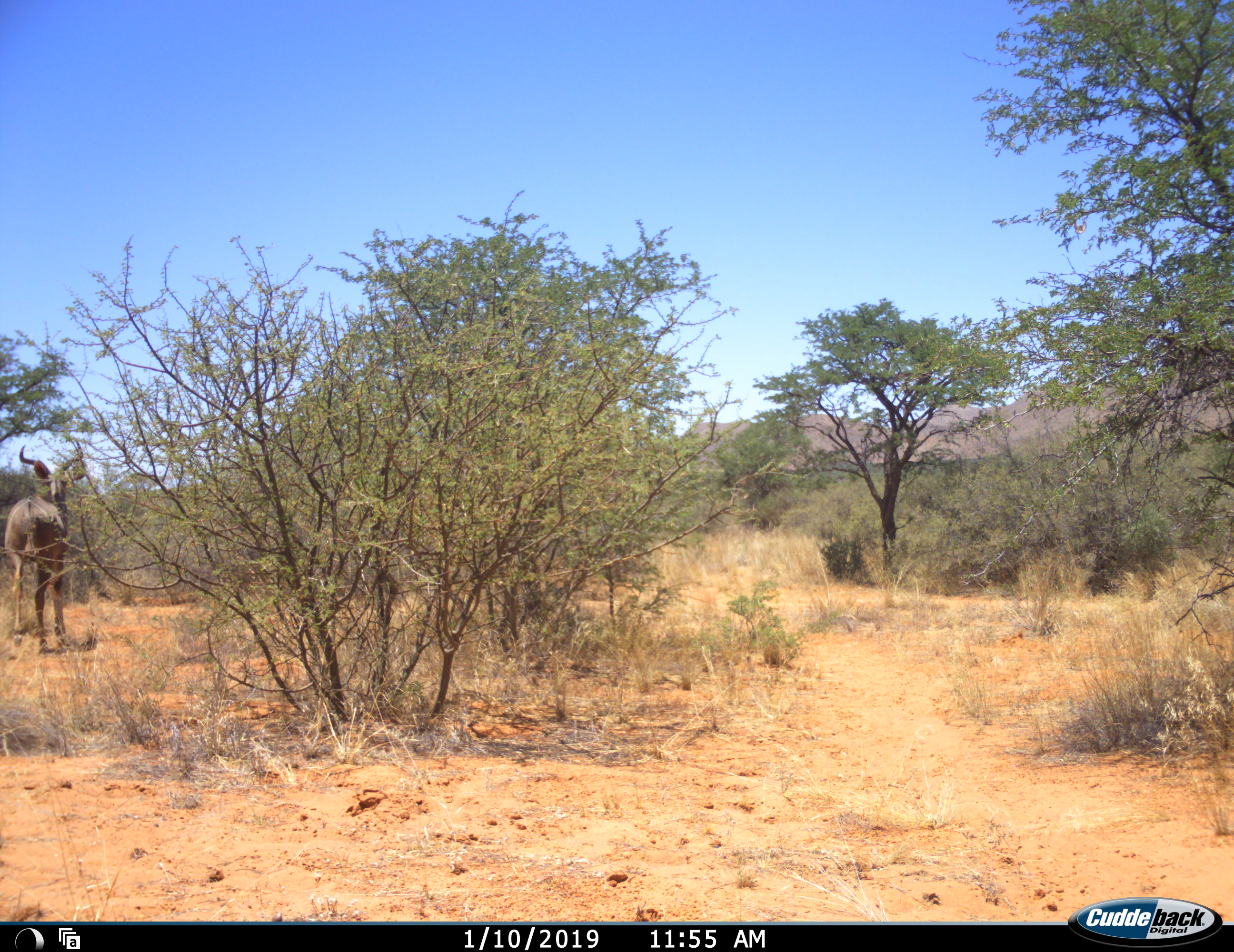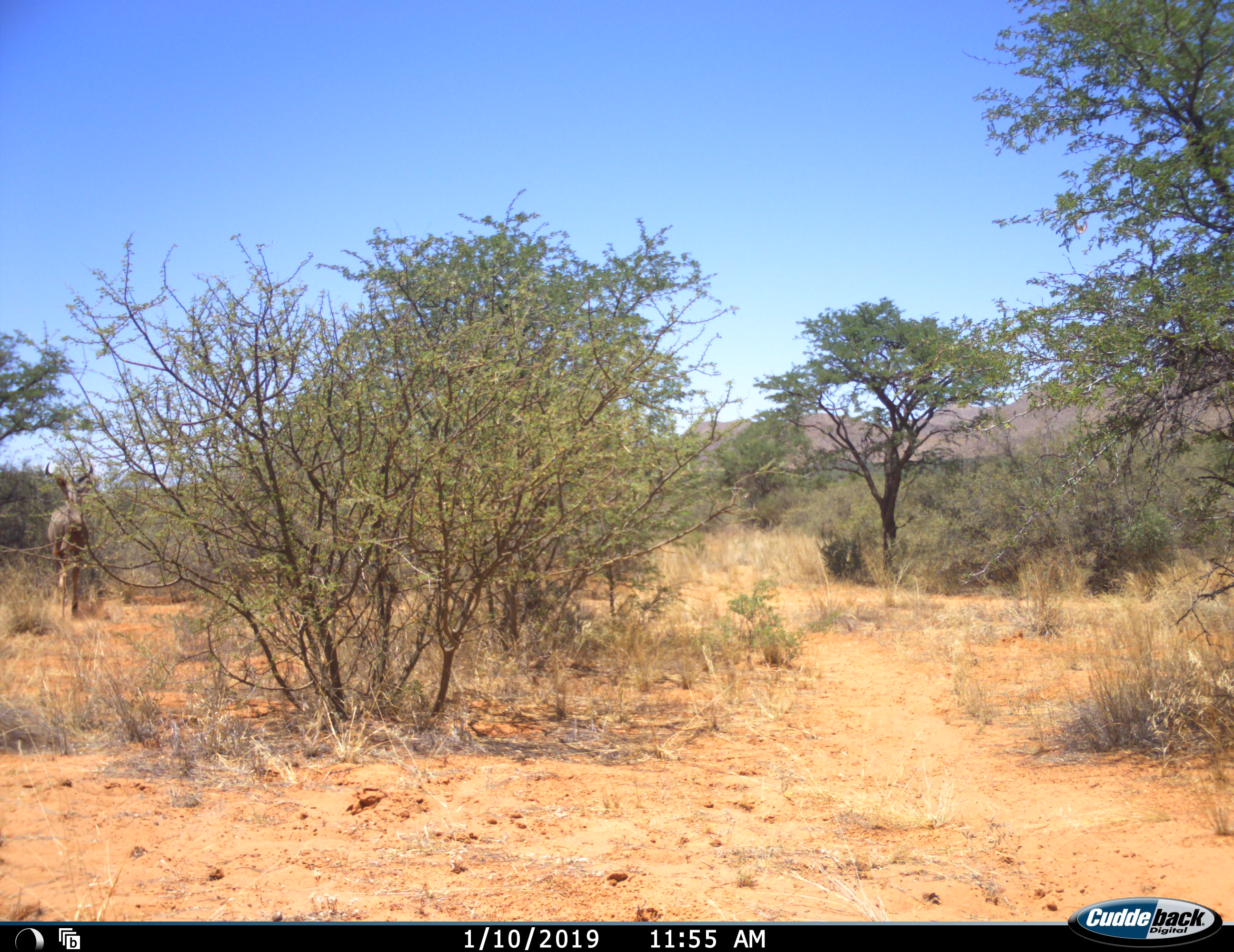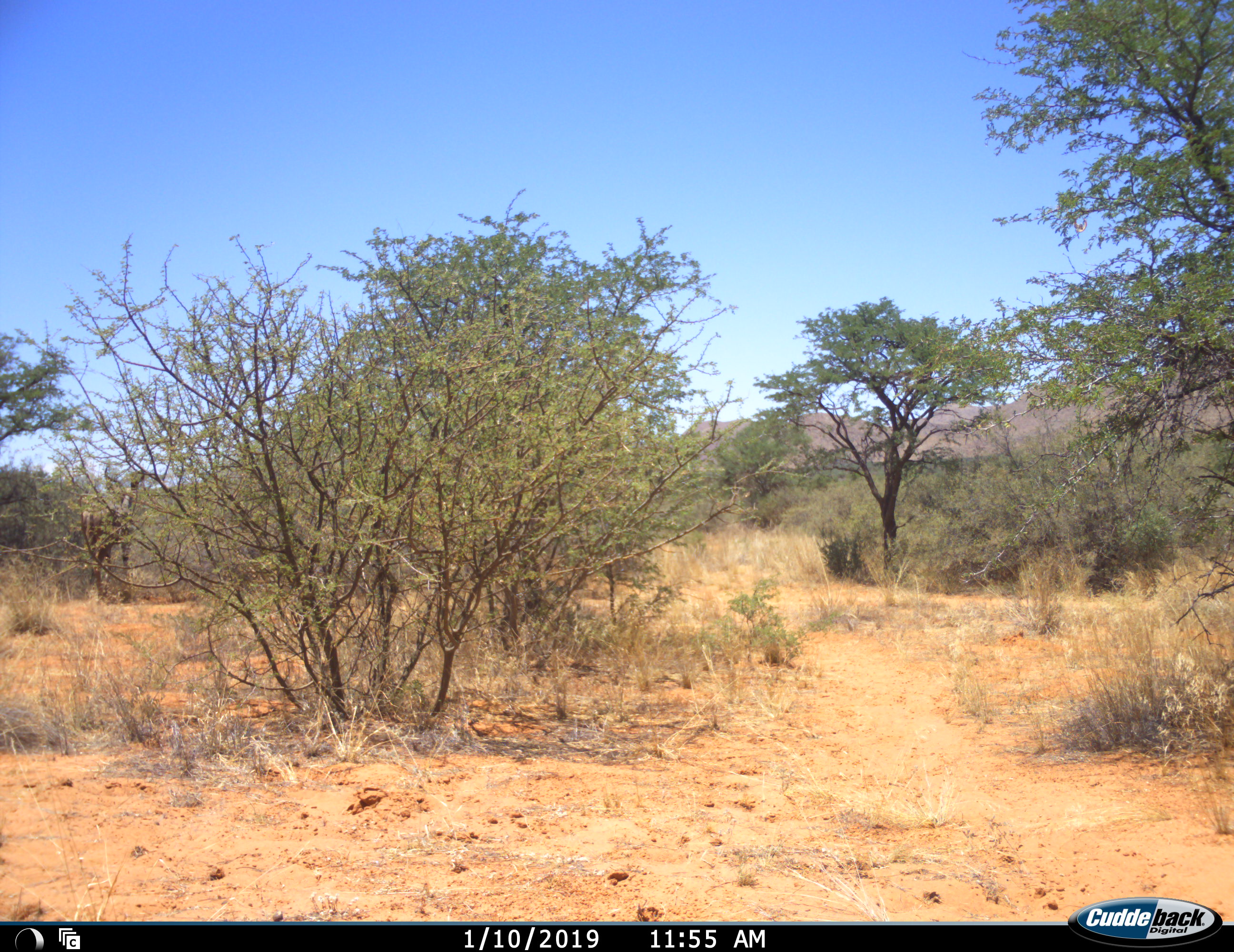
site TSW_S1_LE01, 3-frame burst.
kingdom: Animalia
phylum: Chordata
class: Mammalia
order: Artiodactyla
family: Bovidae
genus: Tragelaphus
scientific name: Tragelaphus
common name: kudu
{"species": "kudu (Tragelaphus)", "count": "1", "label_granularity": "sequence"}